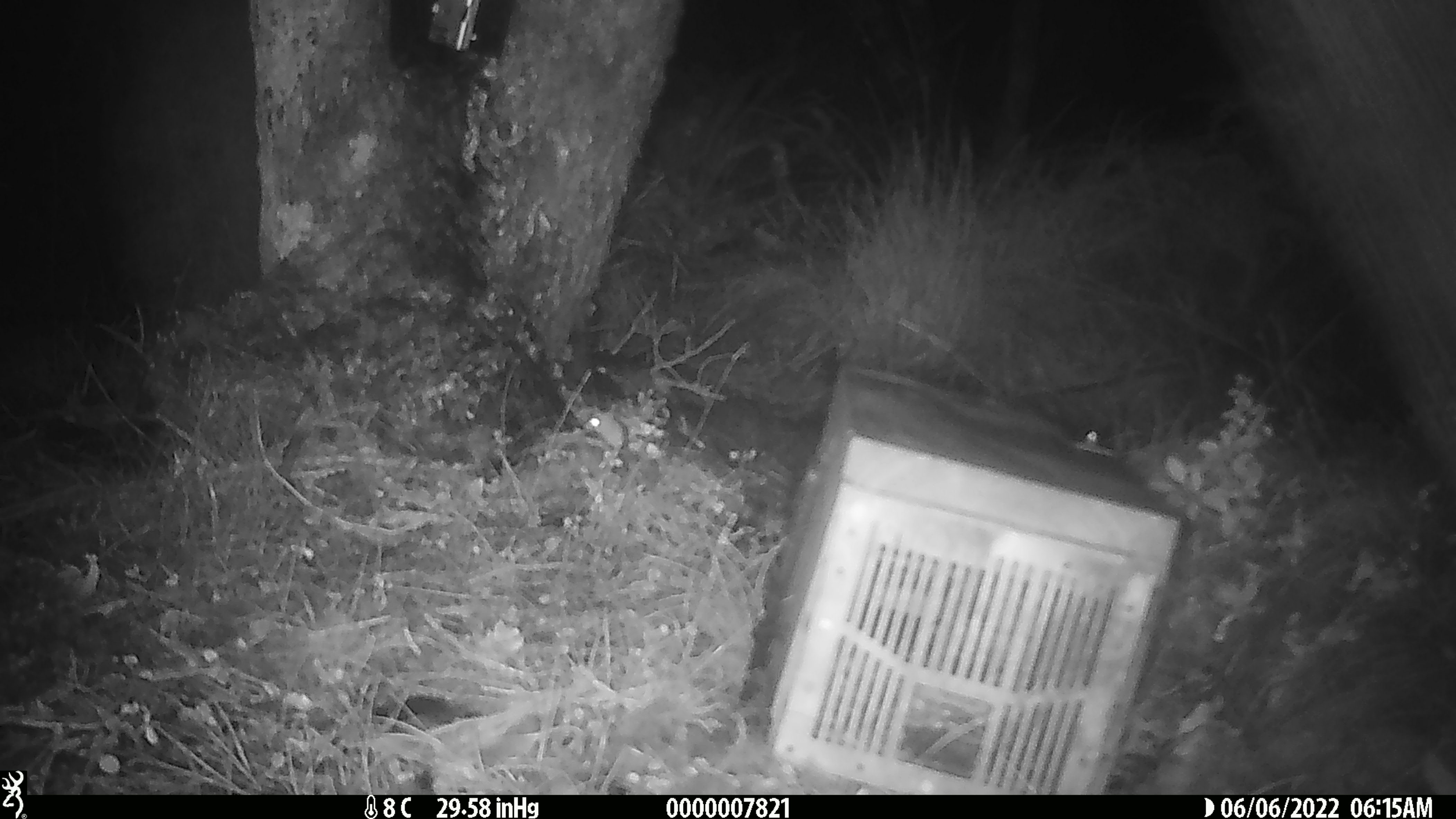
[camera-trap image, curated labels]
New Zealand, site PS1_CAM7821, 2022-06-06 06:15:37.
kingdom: Animalia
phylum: Chordata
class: Mammalia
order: Rodentia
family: Muridae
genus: Mus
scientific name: Mus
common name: mouse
Mouse (Mus).